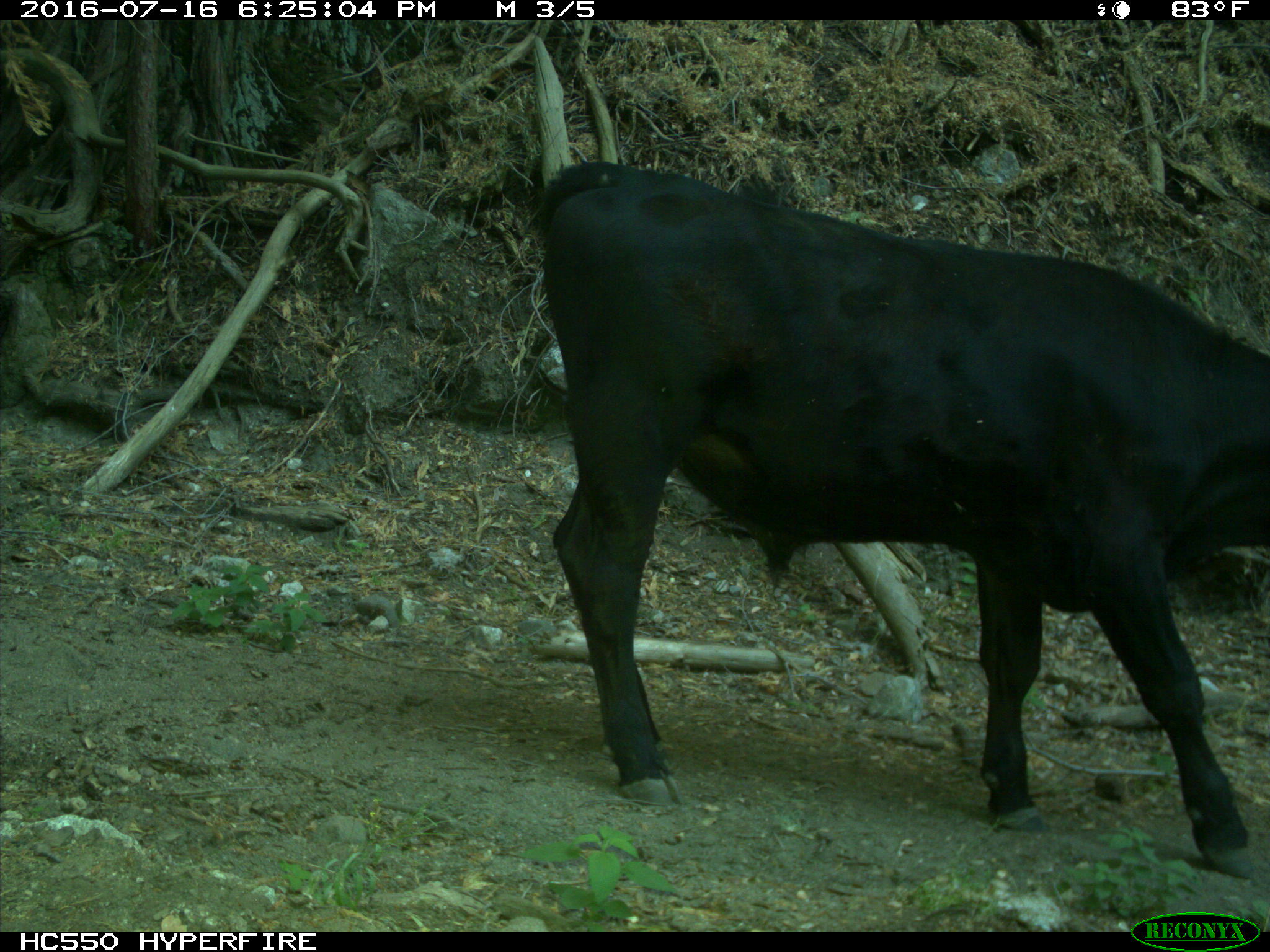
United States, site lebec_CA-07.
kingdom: Animalia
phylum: Chordata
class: Mammalia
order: Artiodactyla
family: Bovidae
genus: Bos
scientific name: Bos taurus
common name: domestic cow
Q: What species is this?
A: Bos taurus (domestic cow).